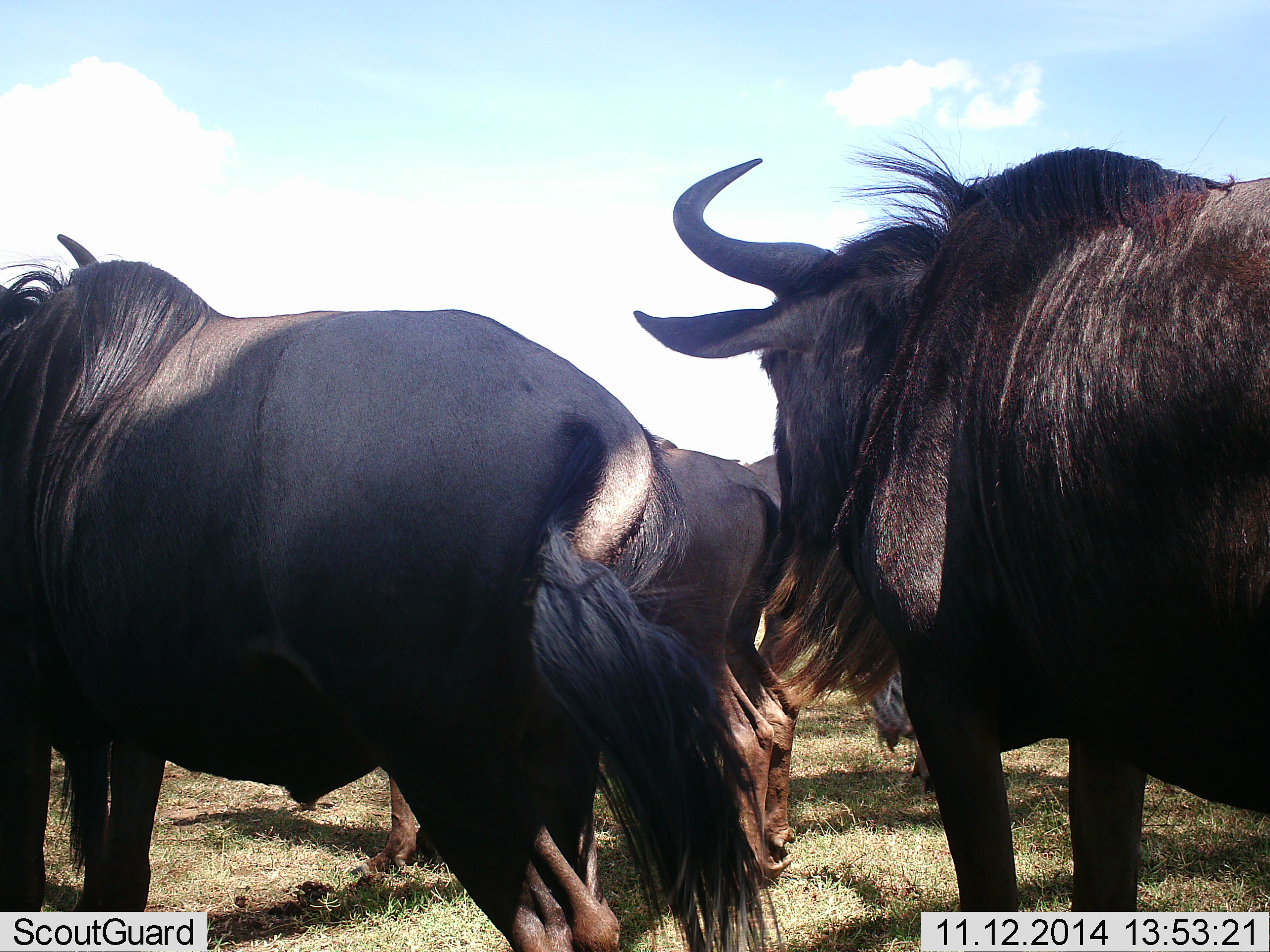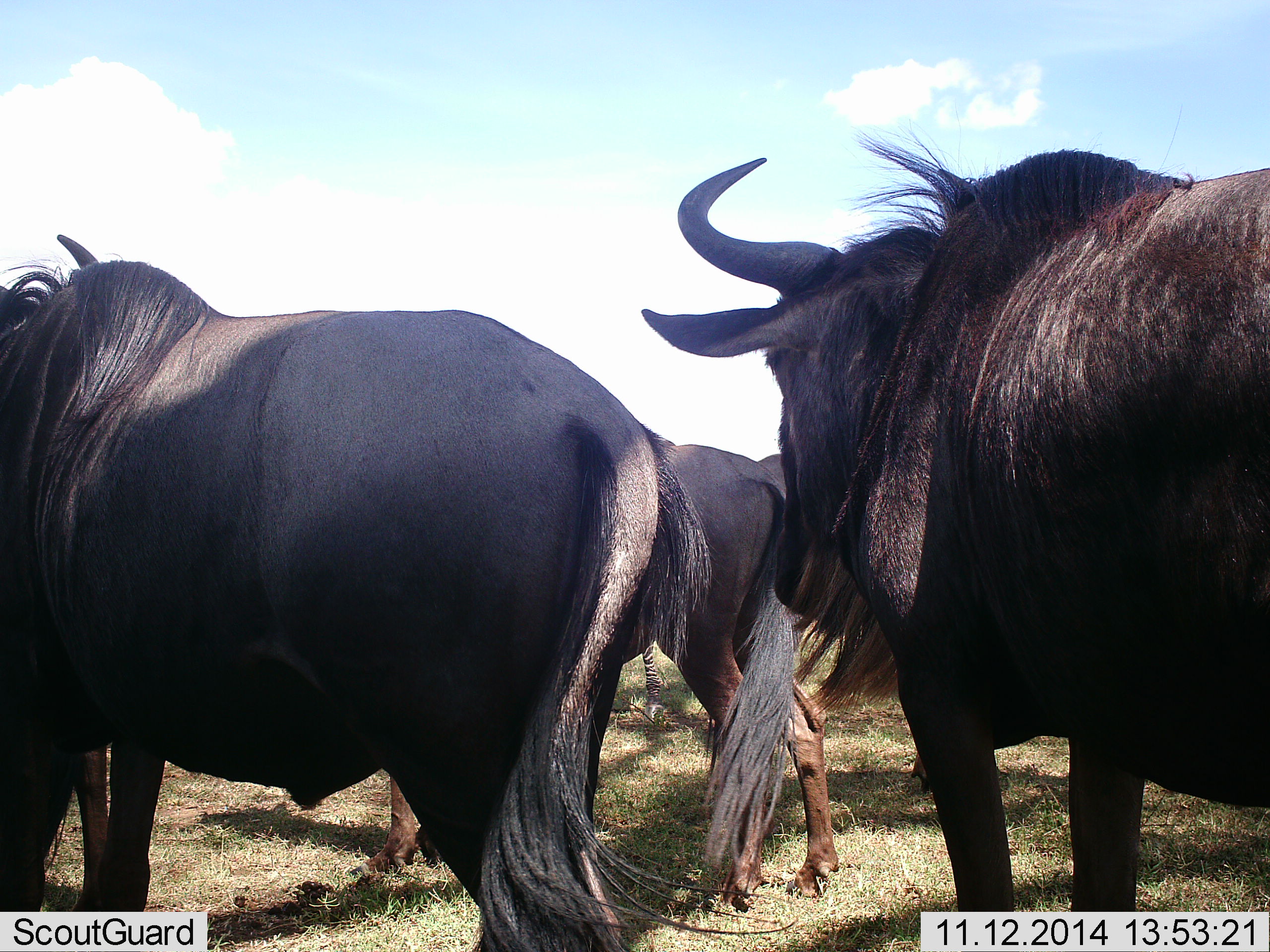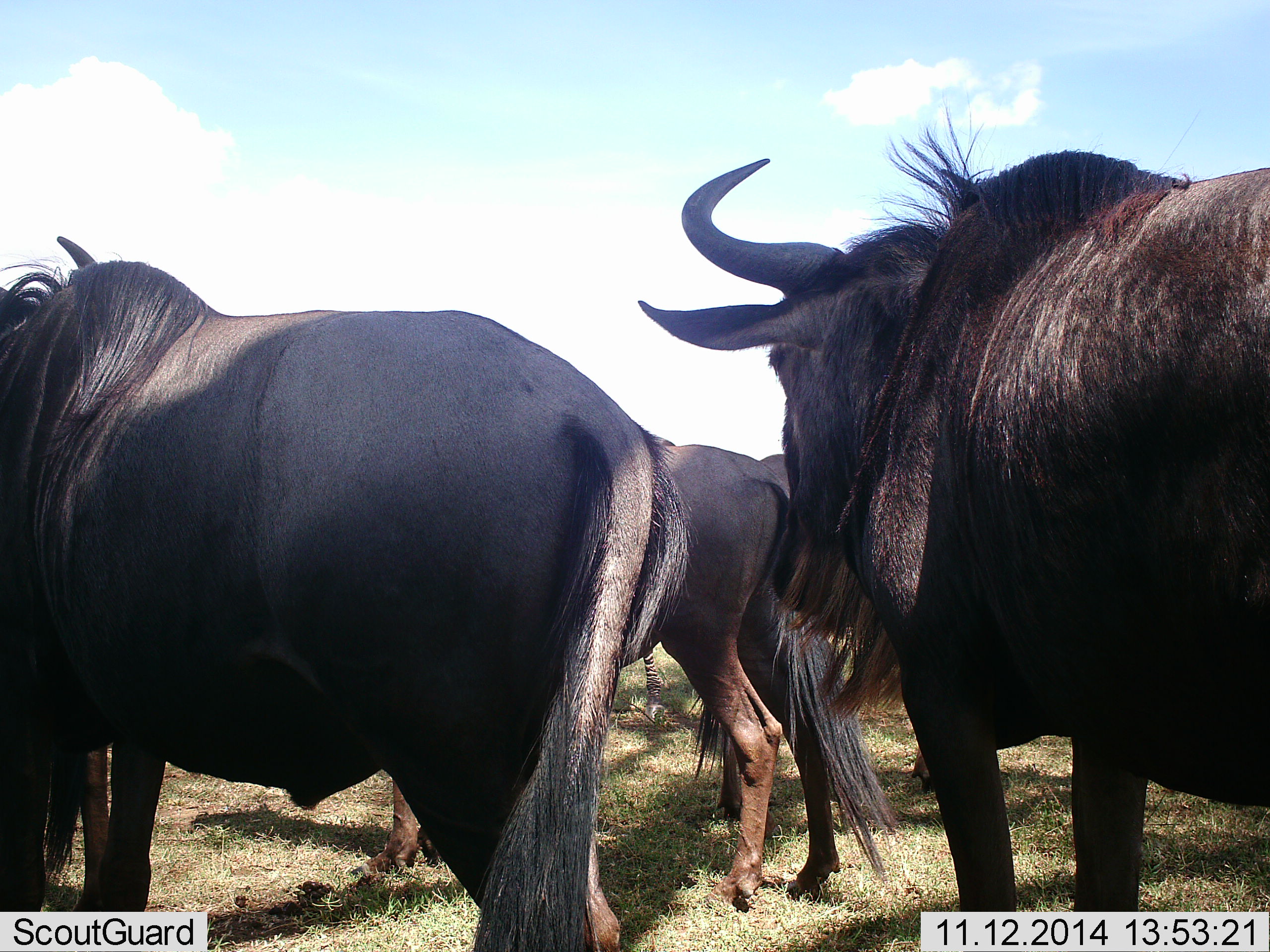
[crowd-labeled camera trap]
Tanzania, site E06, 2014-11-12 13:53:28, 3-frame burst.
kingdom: Animalia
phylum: Chordata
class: Mammalia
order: Artiodactyla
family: Bovidae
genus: Connochaetes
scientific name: Connochaetes taurinus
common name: blue wildebeest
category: wildebeest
Wildebeest (blue wildebeest) (Connochaetes taurinus), count 3. Behavior (volunteer vote fractions): standing 82%, resting 9%, moving 9%, interacting 0%. Young present (vote fraction): 0%. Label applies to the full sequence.